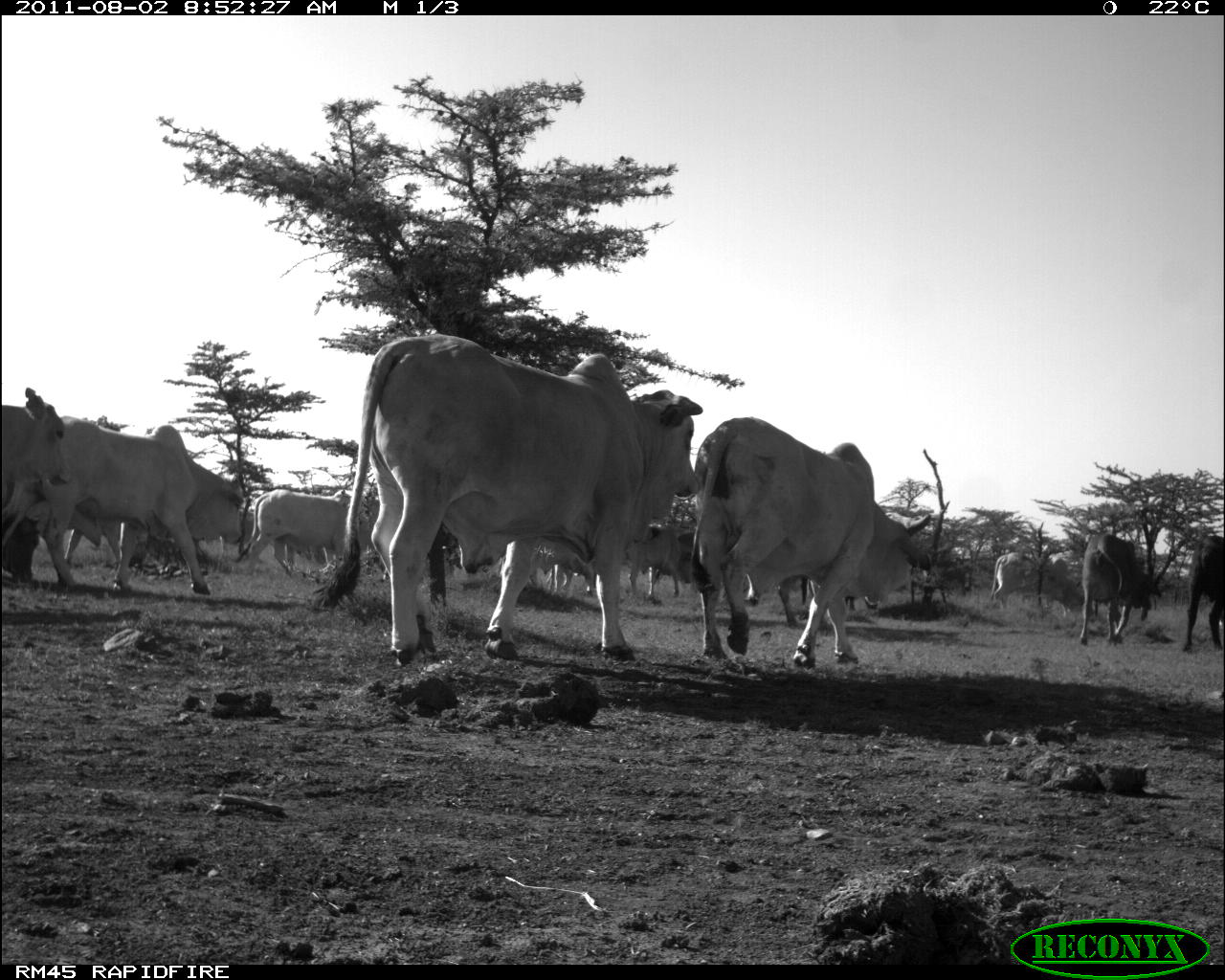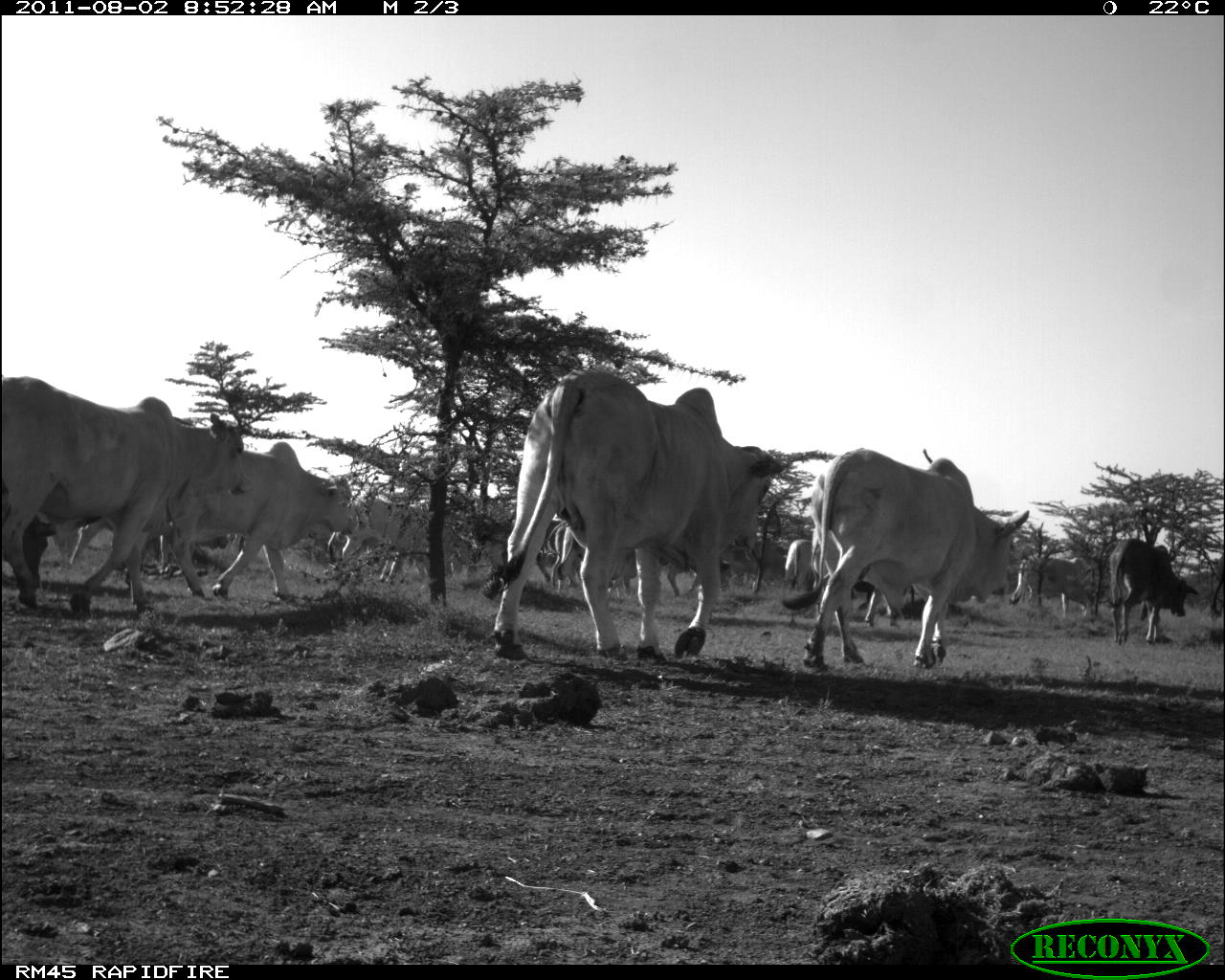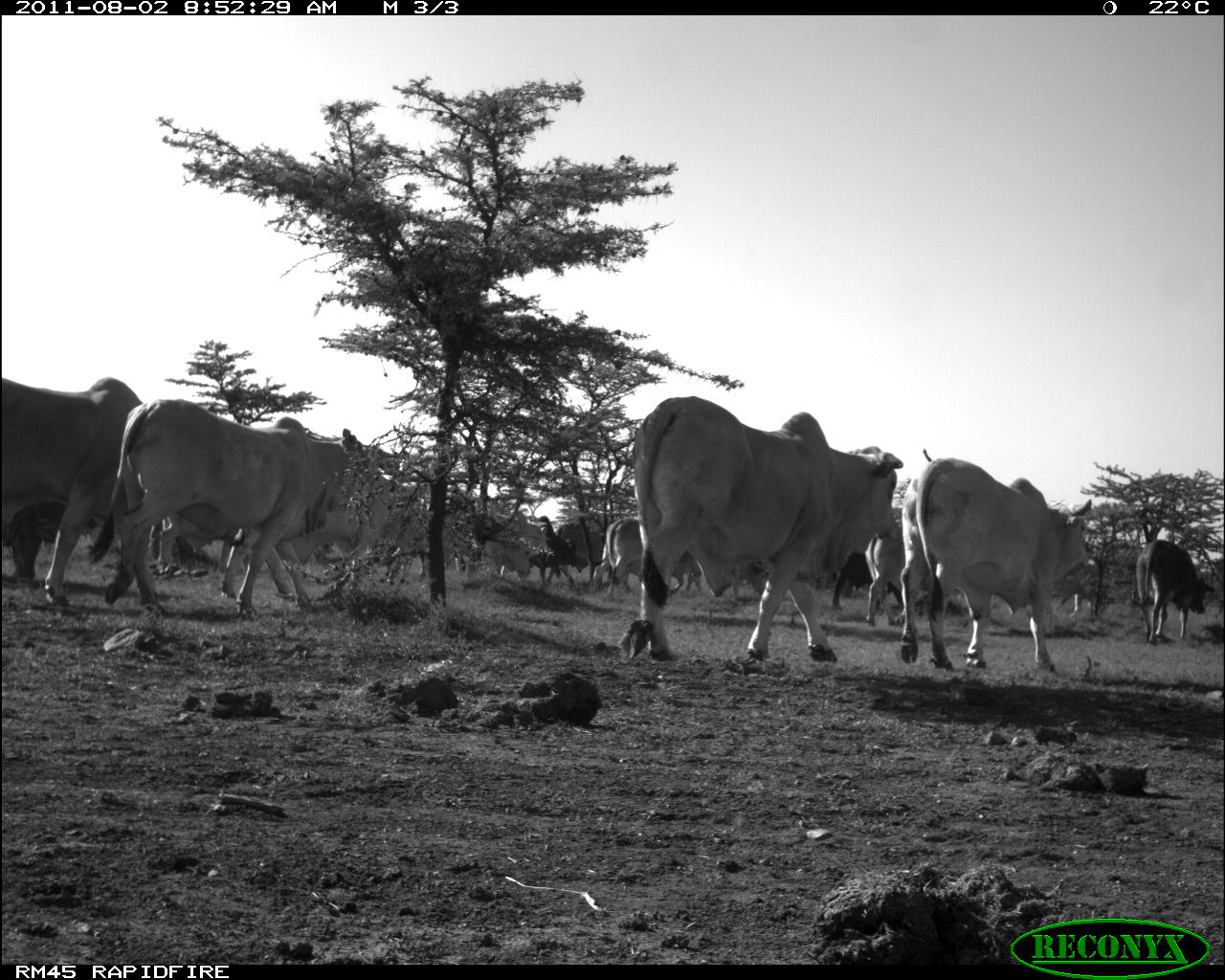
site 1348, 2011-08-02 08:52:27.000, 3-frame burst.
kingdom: Animalia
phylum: Chordata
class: Mammalia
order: Artiodactyla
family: Bovidae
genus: Bos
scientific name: Bos taurus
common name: domestic cattle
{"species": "Bos taurus (domestic cattle)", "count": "13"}